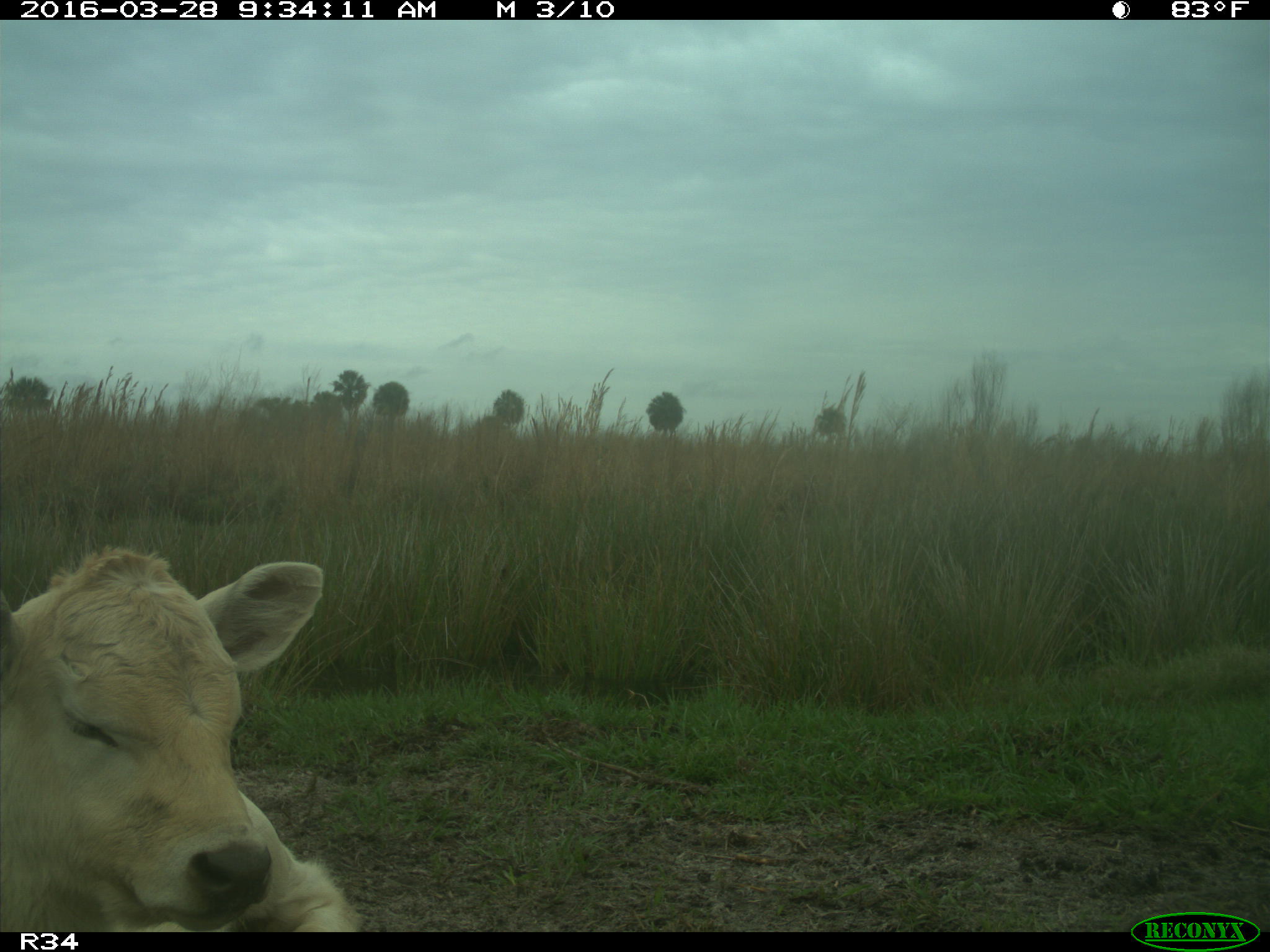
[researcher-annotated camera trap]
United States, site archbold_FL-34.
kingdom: Animalia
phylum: Chordata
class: Mammalia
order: Artiodactyla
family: Bovidae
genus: Bos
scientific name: Bos taurus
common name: domestic cow